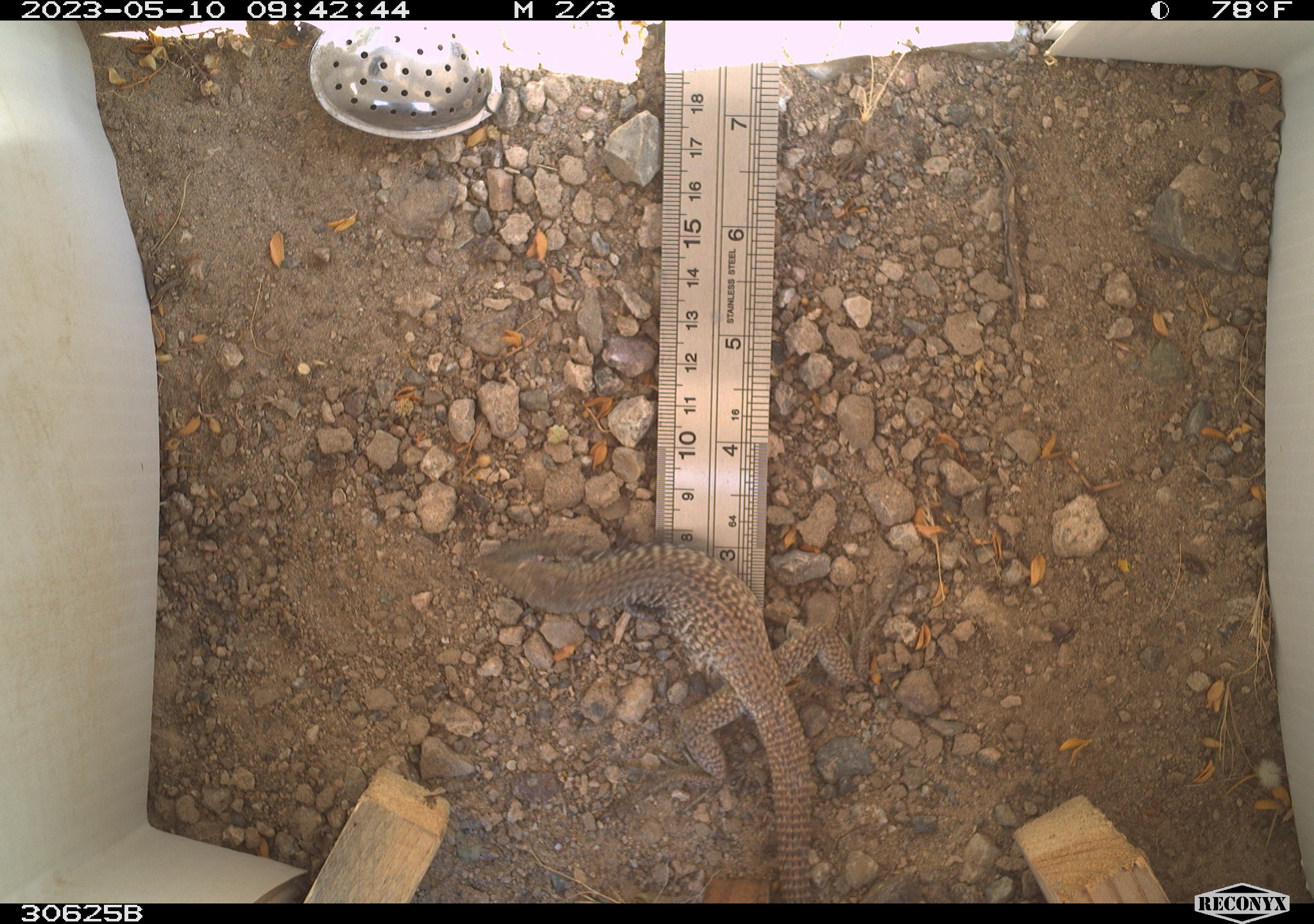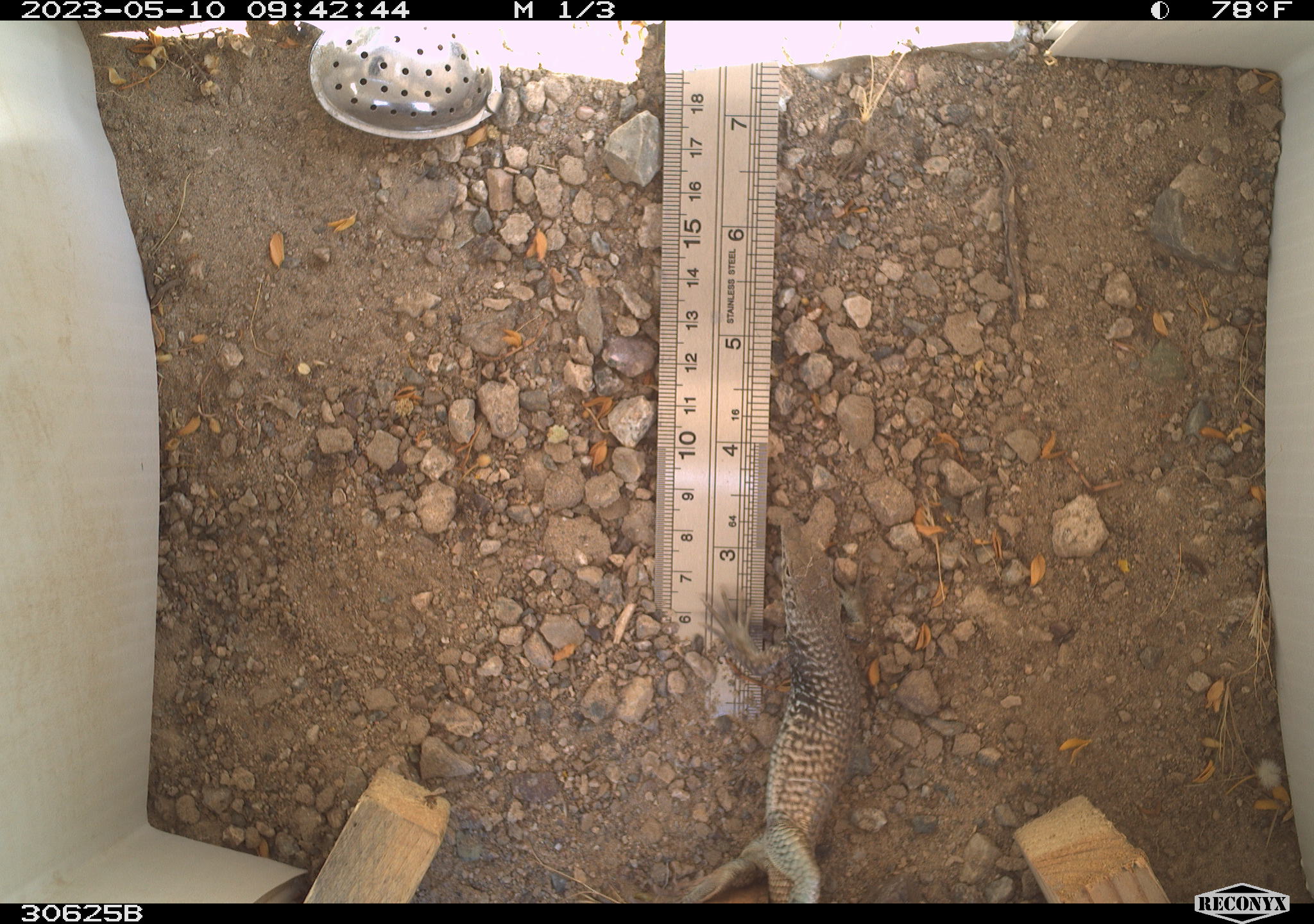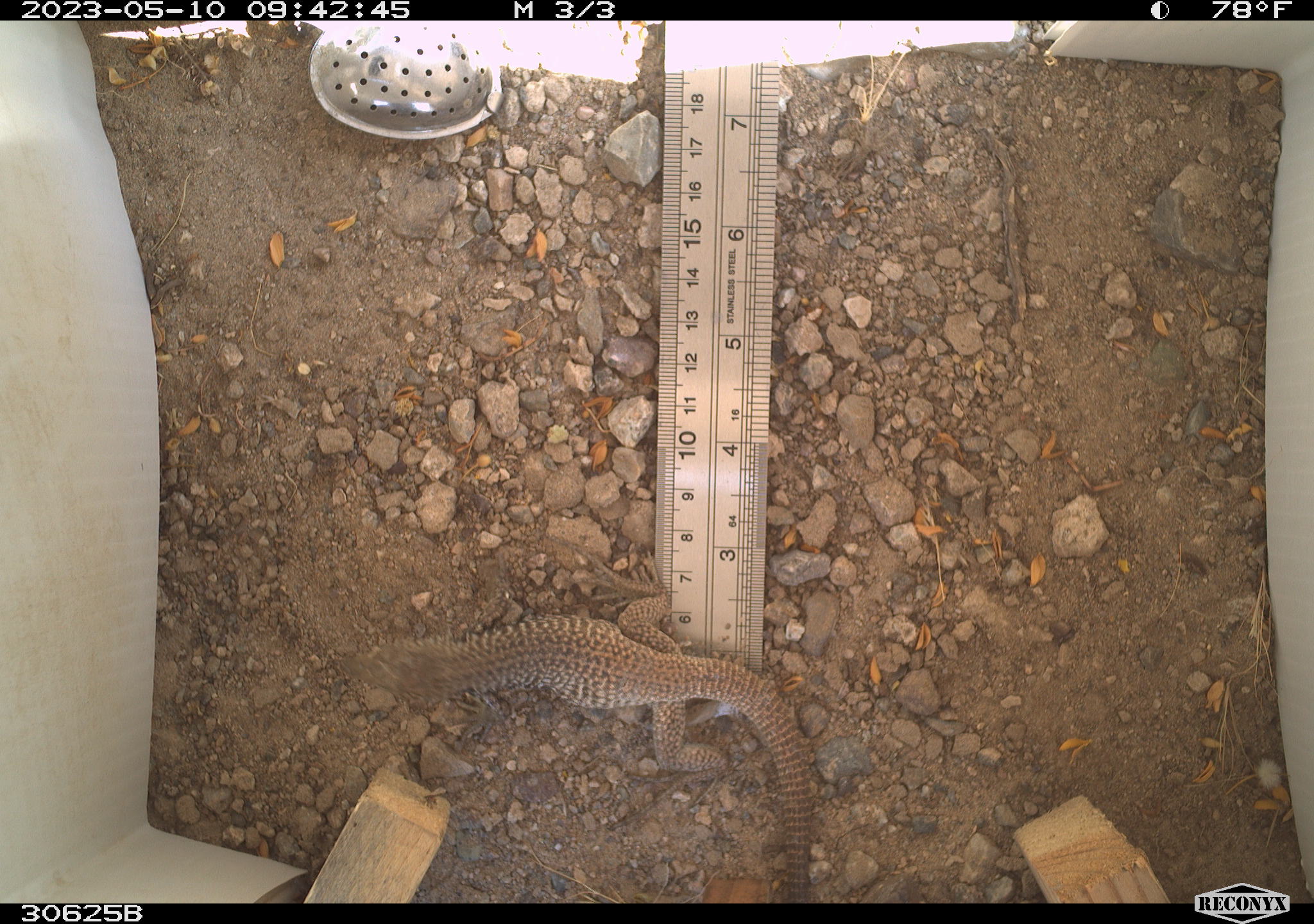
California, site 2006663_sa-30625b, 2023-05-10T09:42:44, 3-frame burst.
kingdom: Animalia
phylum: Chordata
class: Reptilia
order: Squamata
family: Teiidae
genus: Aspidoscelis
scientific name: Aspidoscelis tigris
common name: western whiptail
Western whiptail (Aspidoscelis tigris).